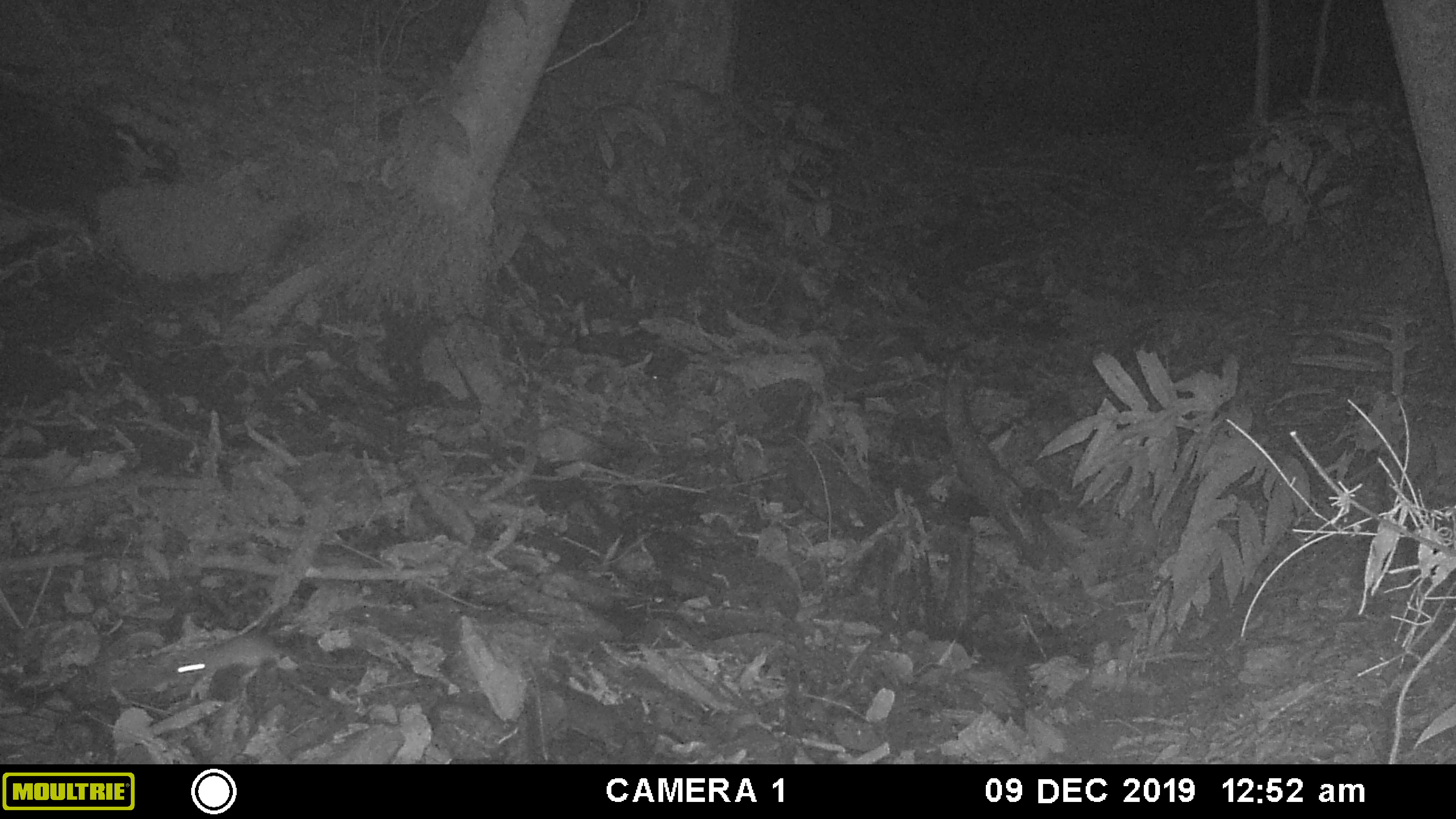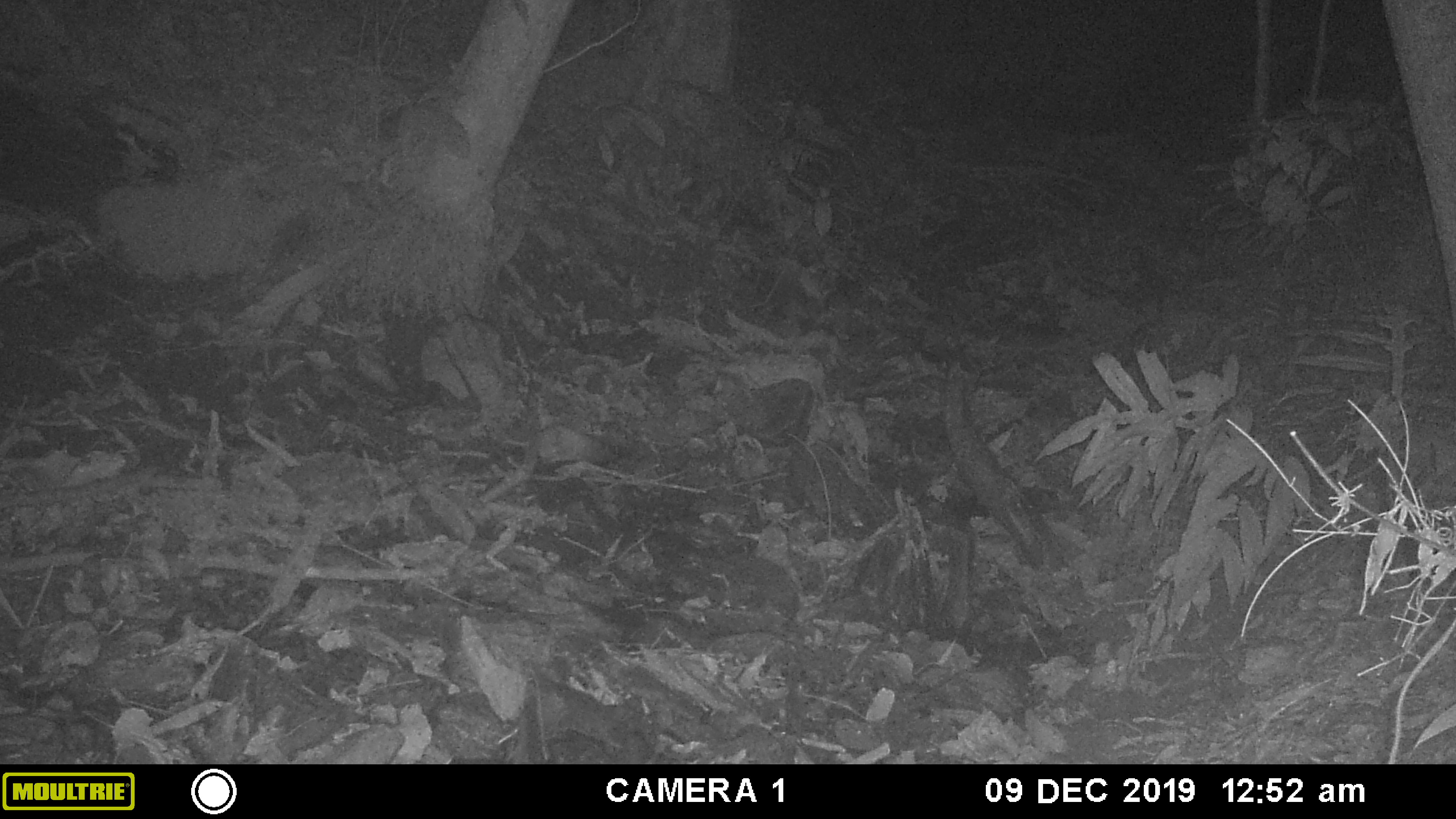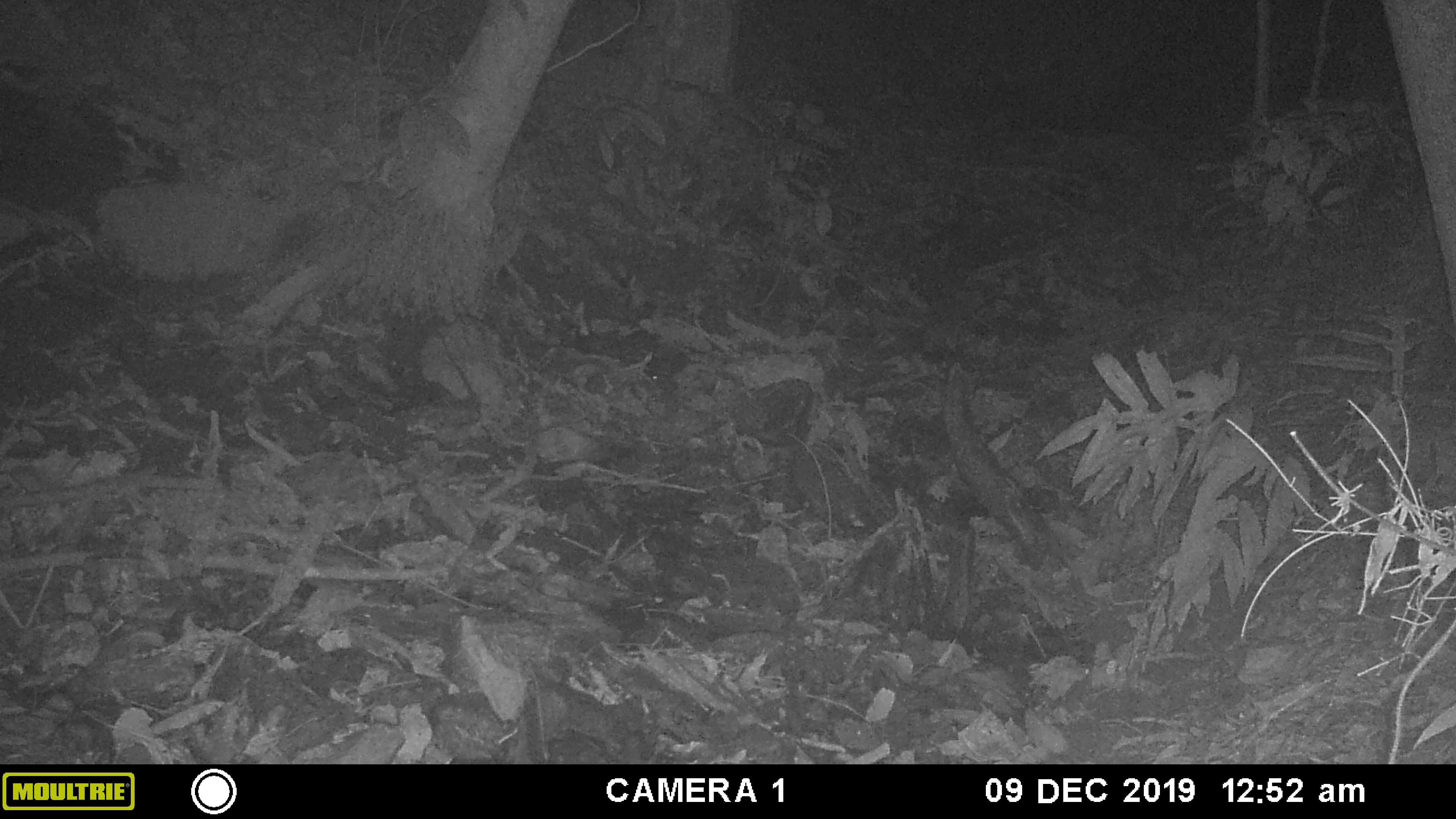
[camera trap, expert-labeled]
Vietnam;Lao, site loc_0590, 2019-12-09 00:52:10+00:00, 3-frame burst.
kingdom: Animalia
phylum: Chordata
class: Mammalia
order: Rodentia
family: Muridae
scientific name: Muridae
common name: old-world mice and rats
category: unidentified murid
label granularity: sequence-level